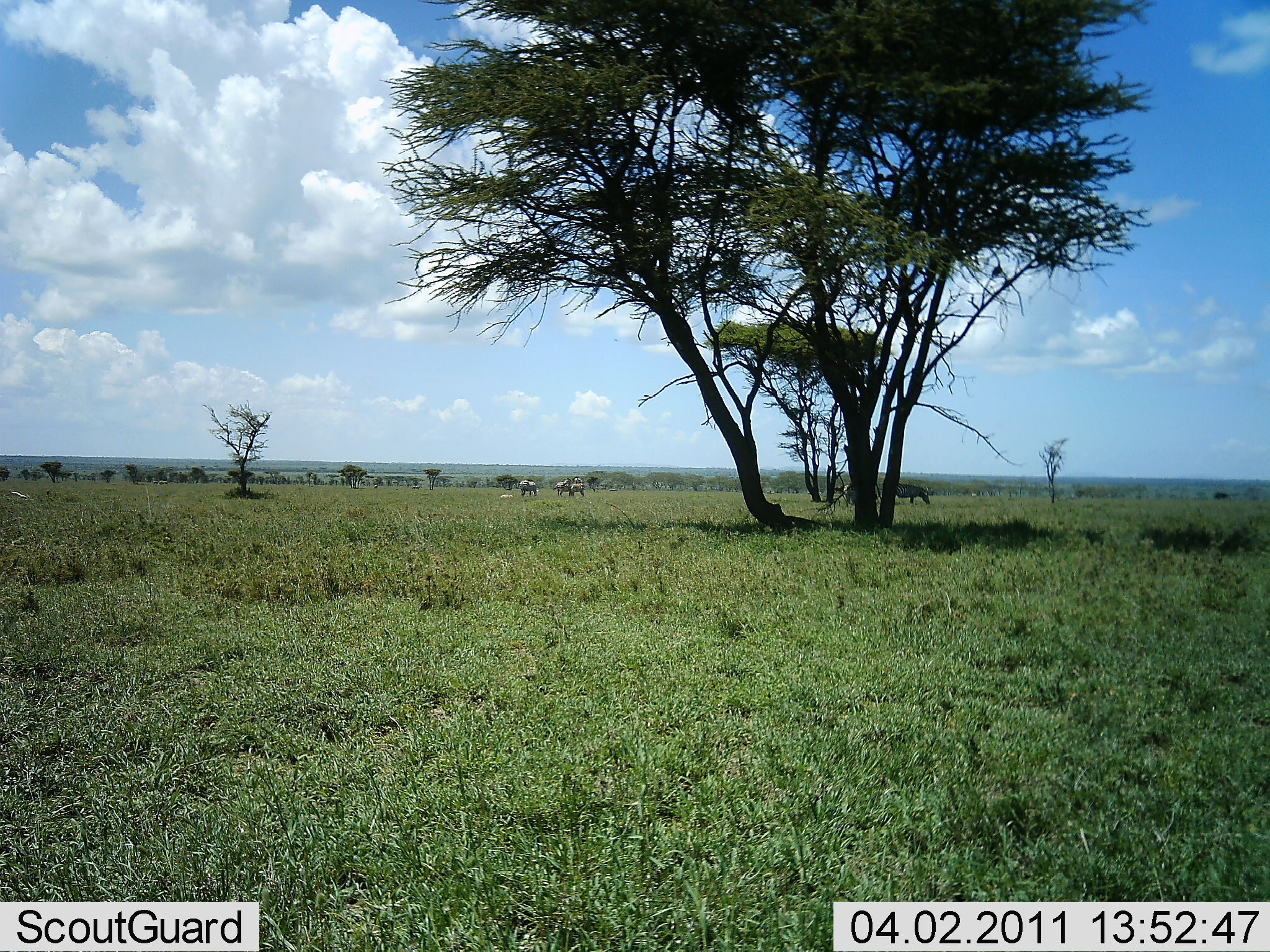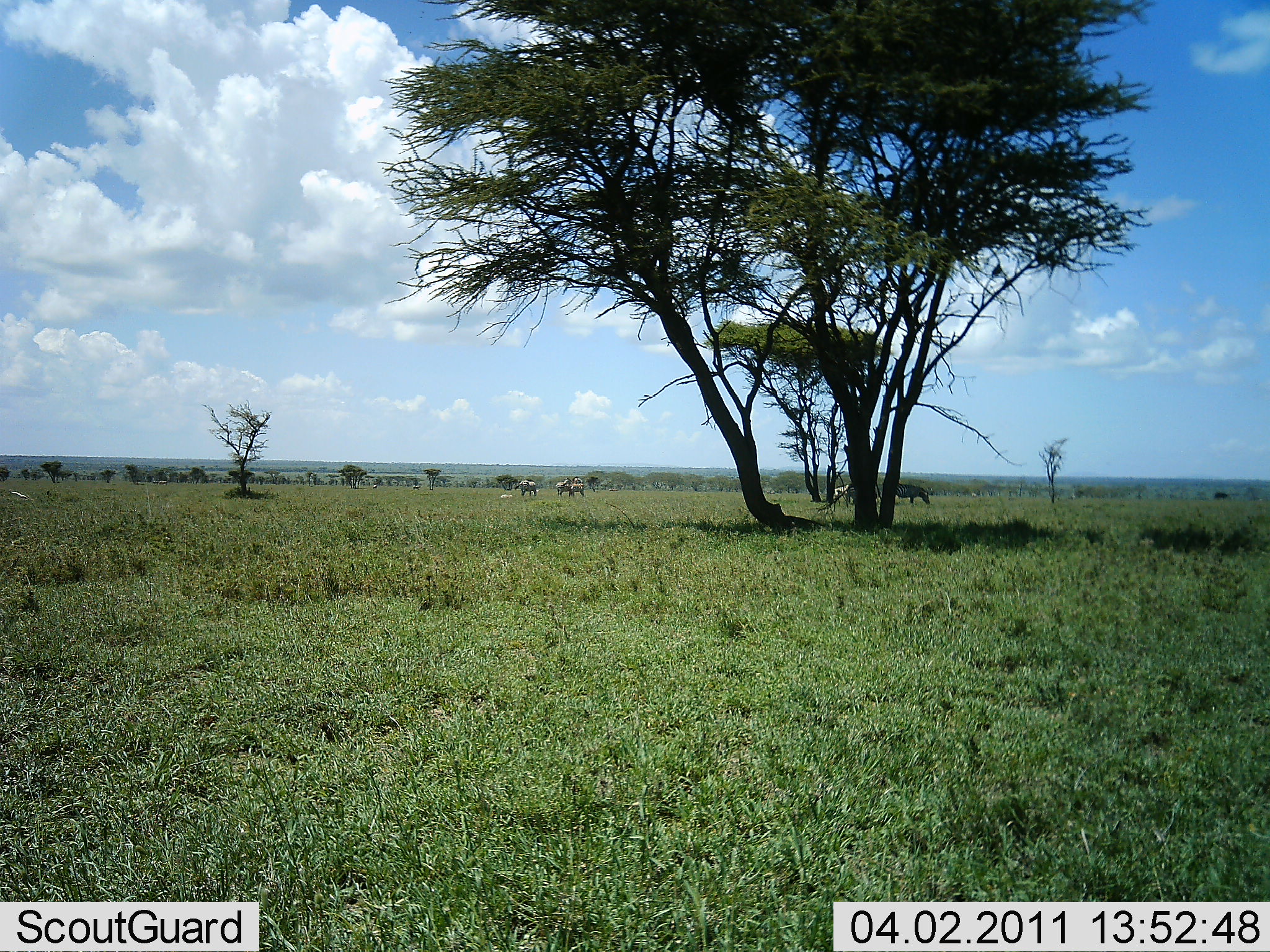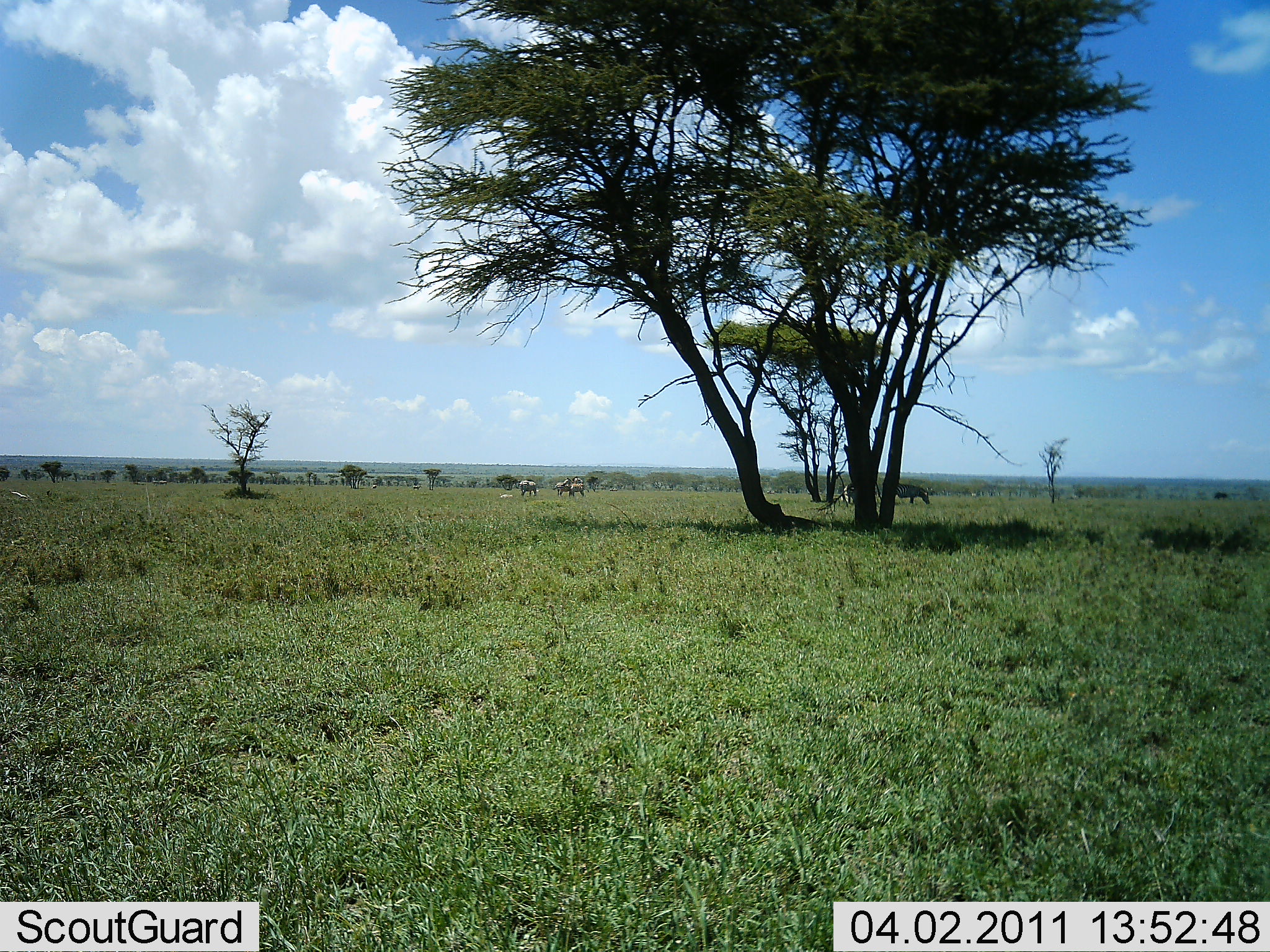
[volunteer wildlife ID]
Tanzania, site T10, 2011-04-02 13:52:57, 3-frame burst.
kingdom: Animalia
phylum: Chordata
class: Mammalia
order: Perissodactyla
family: Equidae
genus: Equus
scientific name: Equus quagga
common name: plains zebra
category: zebra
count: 4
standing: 45%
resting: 0%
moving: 18%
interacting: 0%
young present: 0%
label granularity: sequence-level